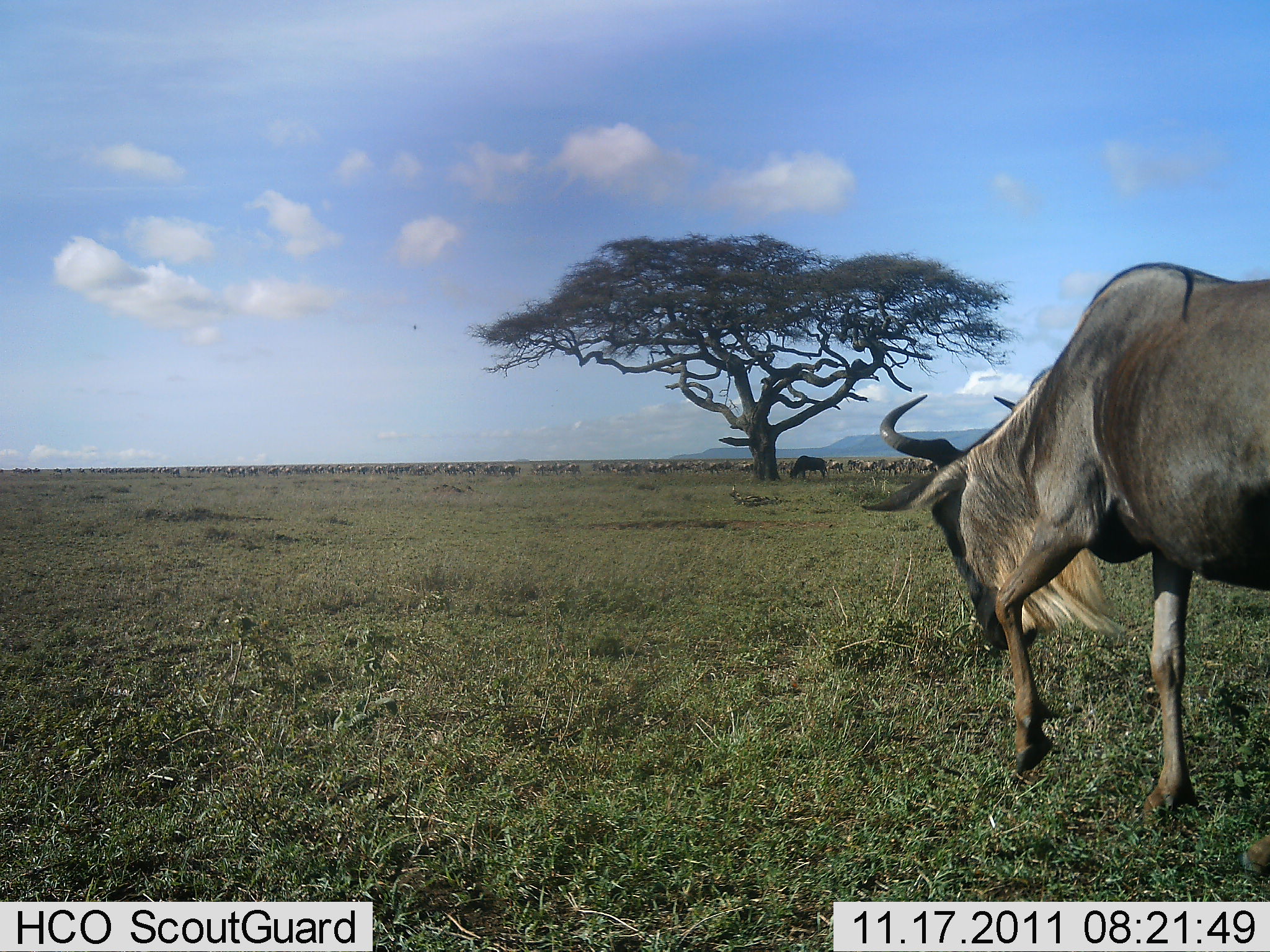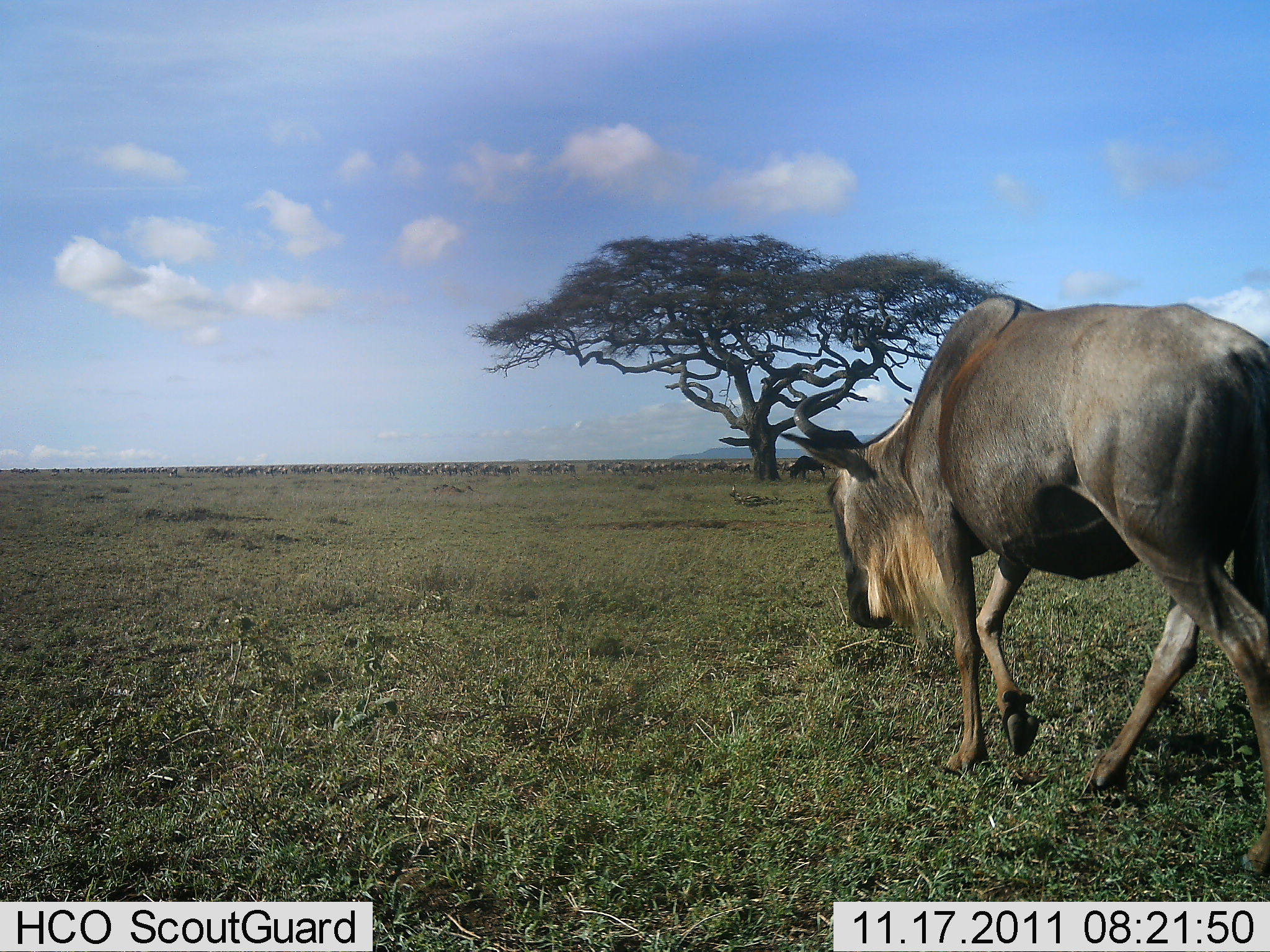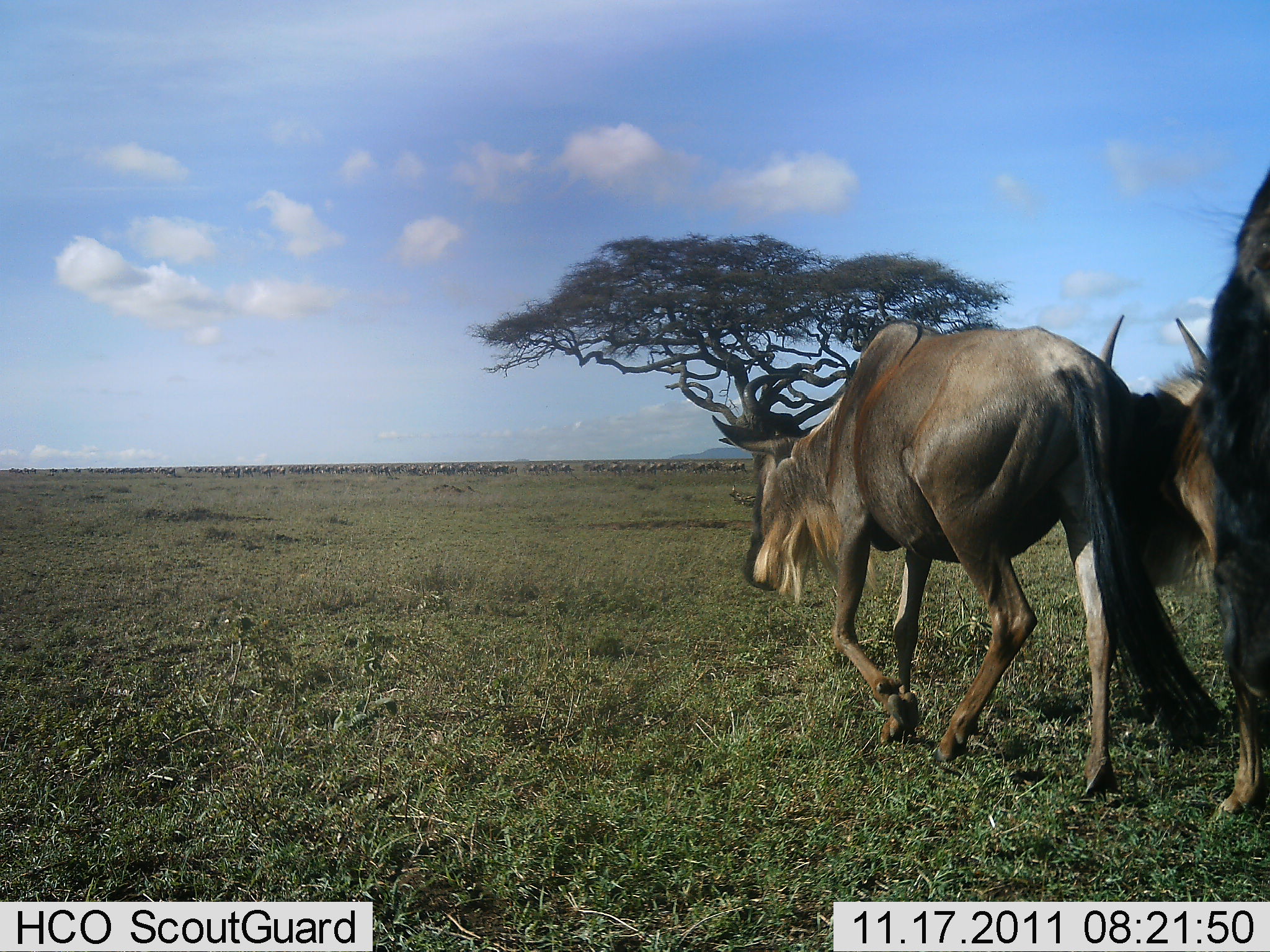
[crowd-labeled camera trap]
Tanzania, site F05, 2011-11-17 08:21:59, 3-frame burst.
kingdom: Animalia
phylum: Chordata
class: Mammalia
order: Artiodactyla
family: Bovidae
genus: Connochaetes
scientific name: Connochaetes taurinus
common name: blue wildebeest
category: wildebeest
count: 3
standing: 17%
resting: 0%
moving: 100%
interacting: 0%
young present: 0%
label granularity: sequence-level